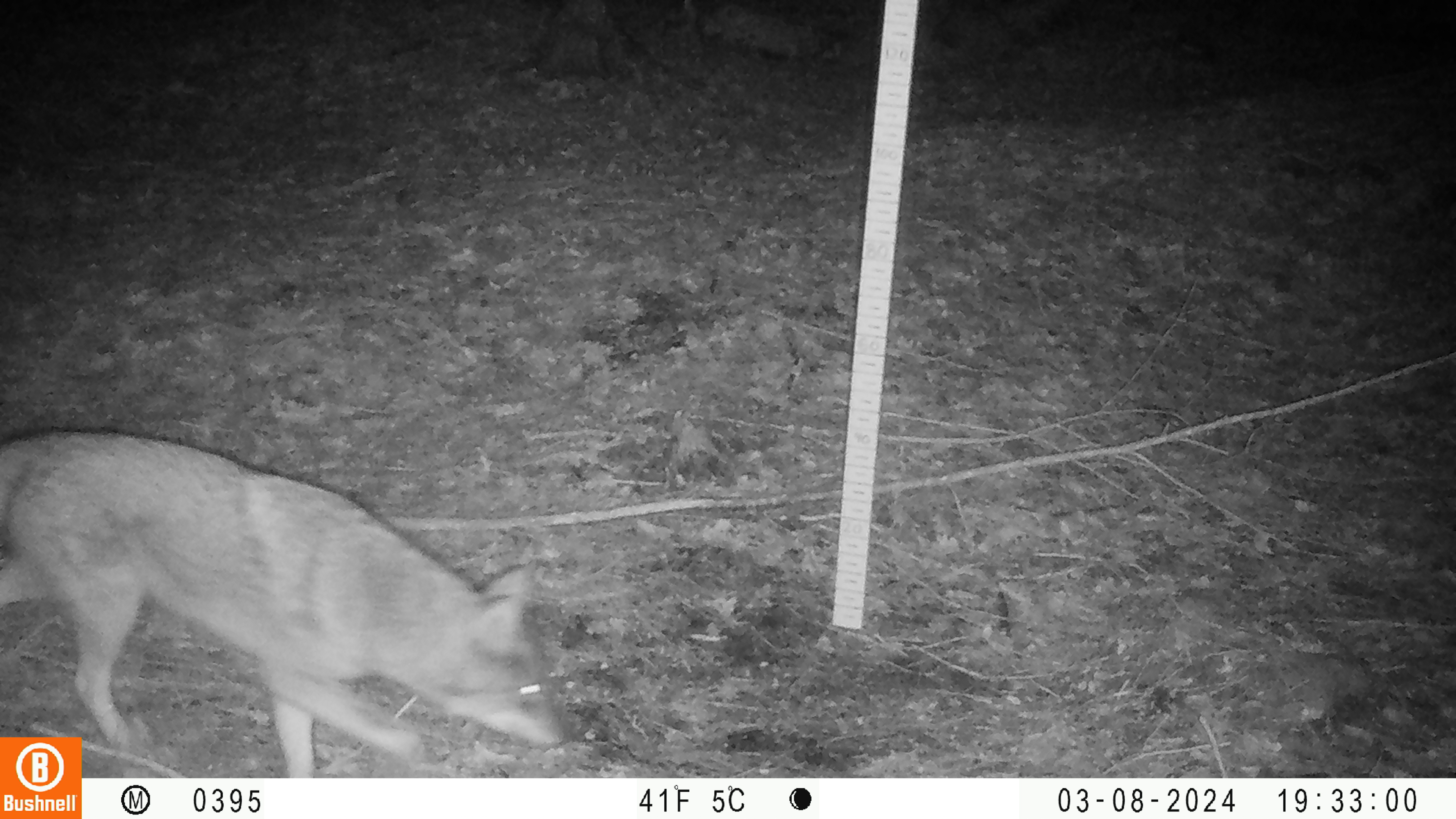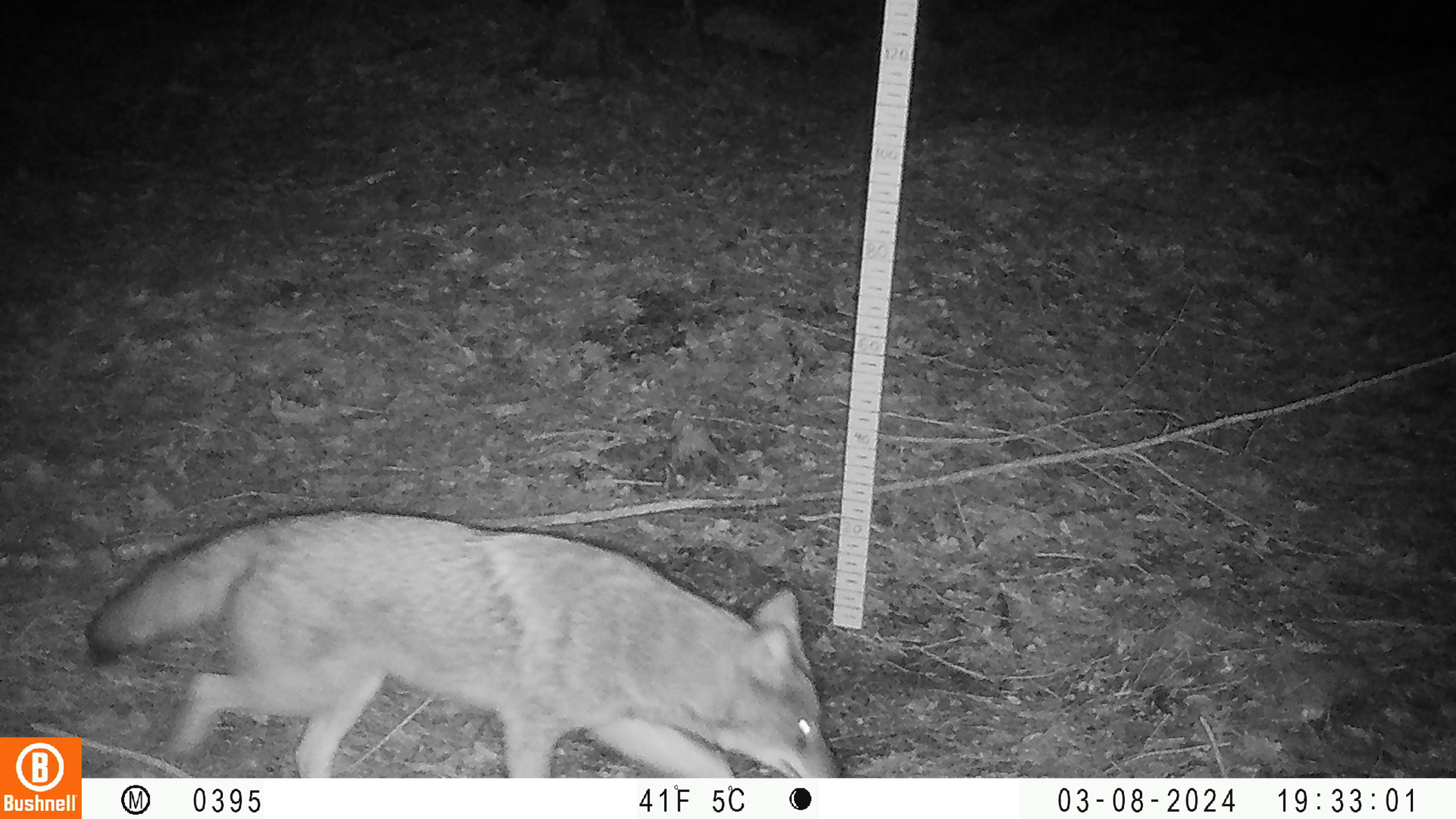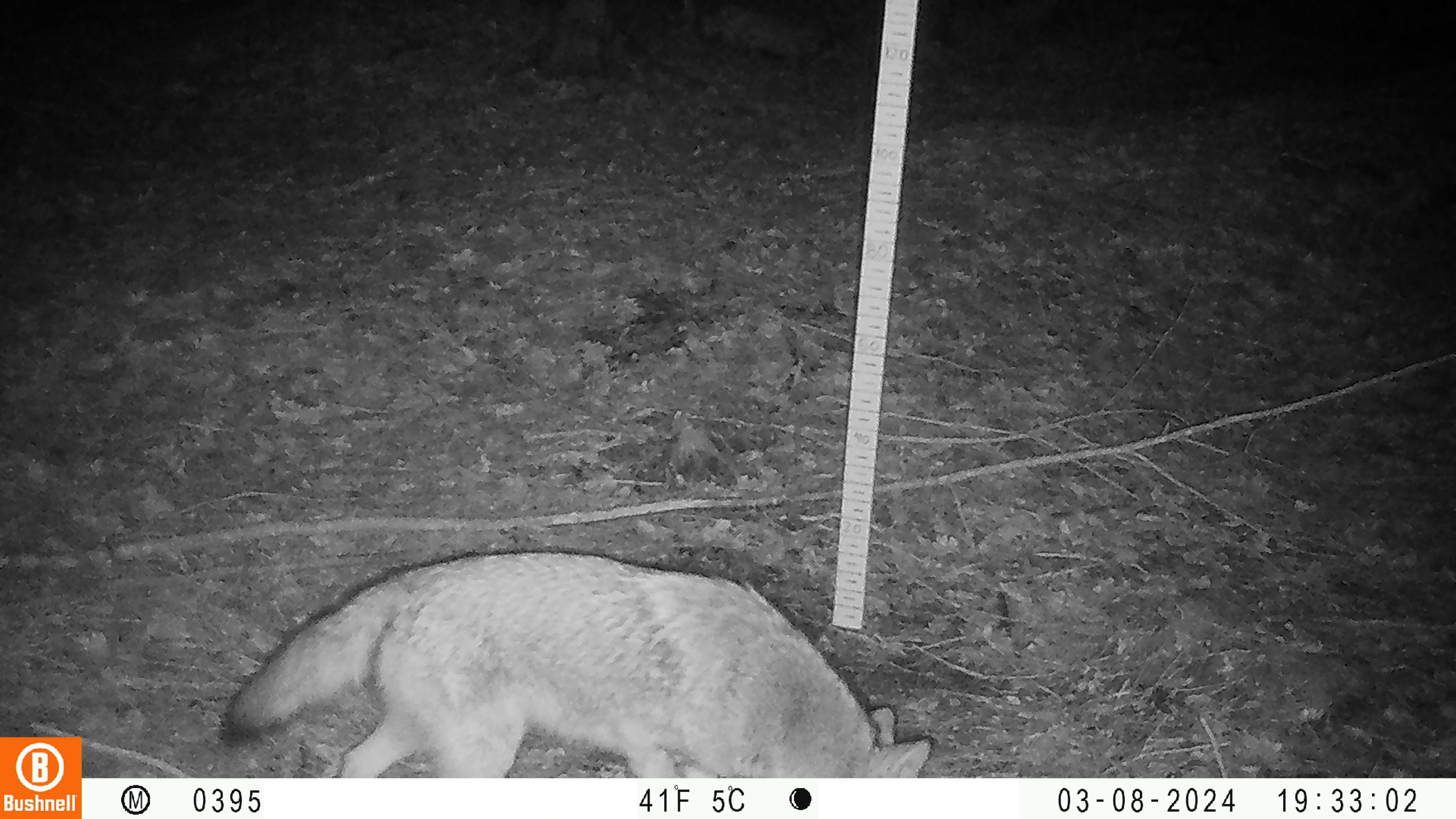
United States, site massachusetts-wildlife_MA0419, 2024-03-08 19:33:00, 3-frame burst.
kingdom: Animalia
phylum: Chordata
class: Mammalia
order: Carnivora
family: Canidae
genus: Canis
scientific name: Canis latrans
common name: coyote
Coyote (Canis latrans).